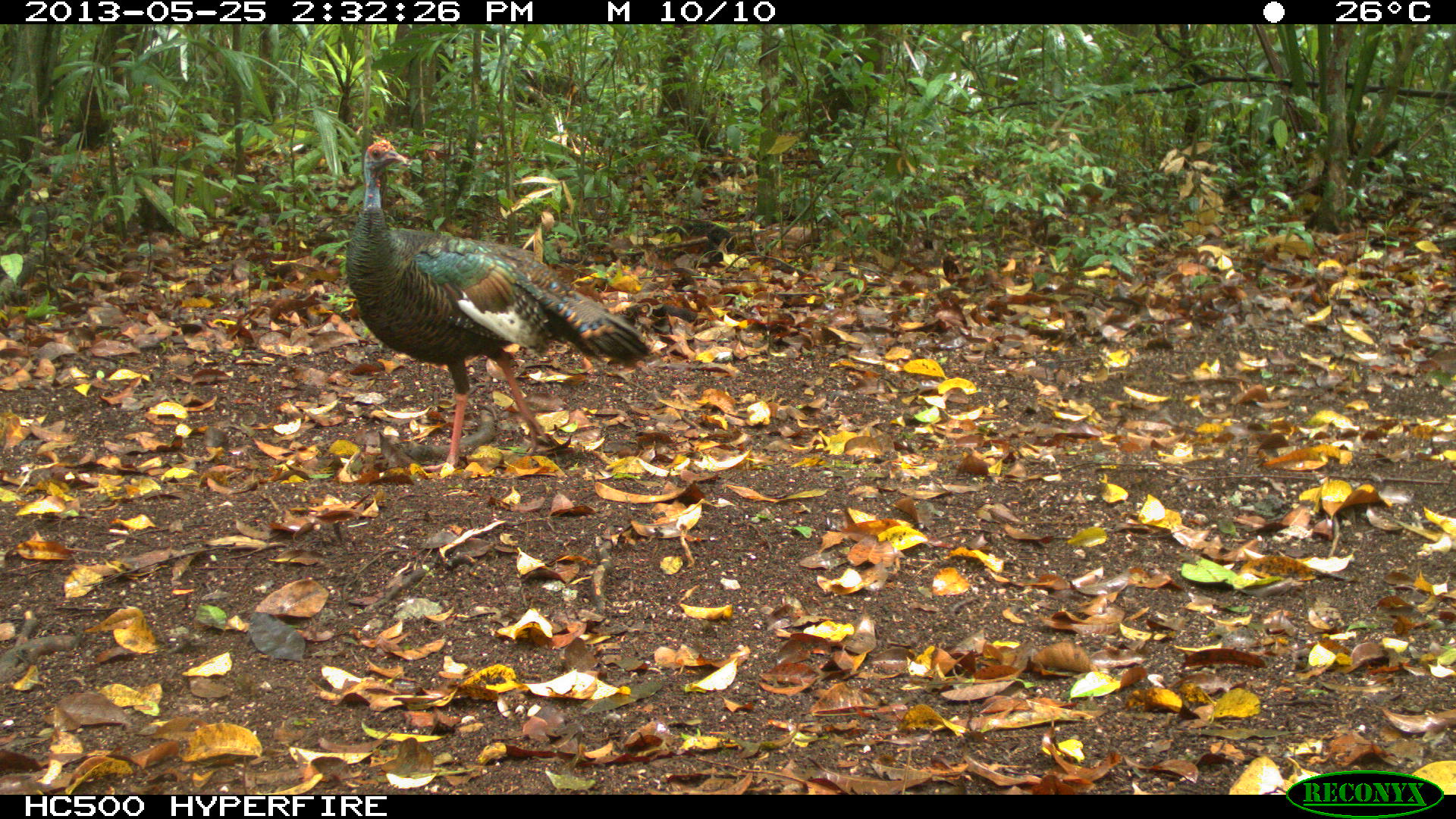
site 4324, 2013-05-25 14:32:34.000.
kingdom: Animalia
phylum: Chordata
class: Aves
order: Galliformes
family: Phasianidae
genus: Meleagris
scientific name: Meleagris ocellata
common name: ocellated turkey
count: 2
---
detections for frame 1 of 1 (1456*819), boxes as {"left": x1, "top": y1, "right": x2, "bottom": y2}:
meleagris ocellata: {"left": 343, "top": 137, "right": 652, "bottom": 481}